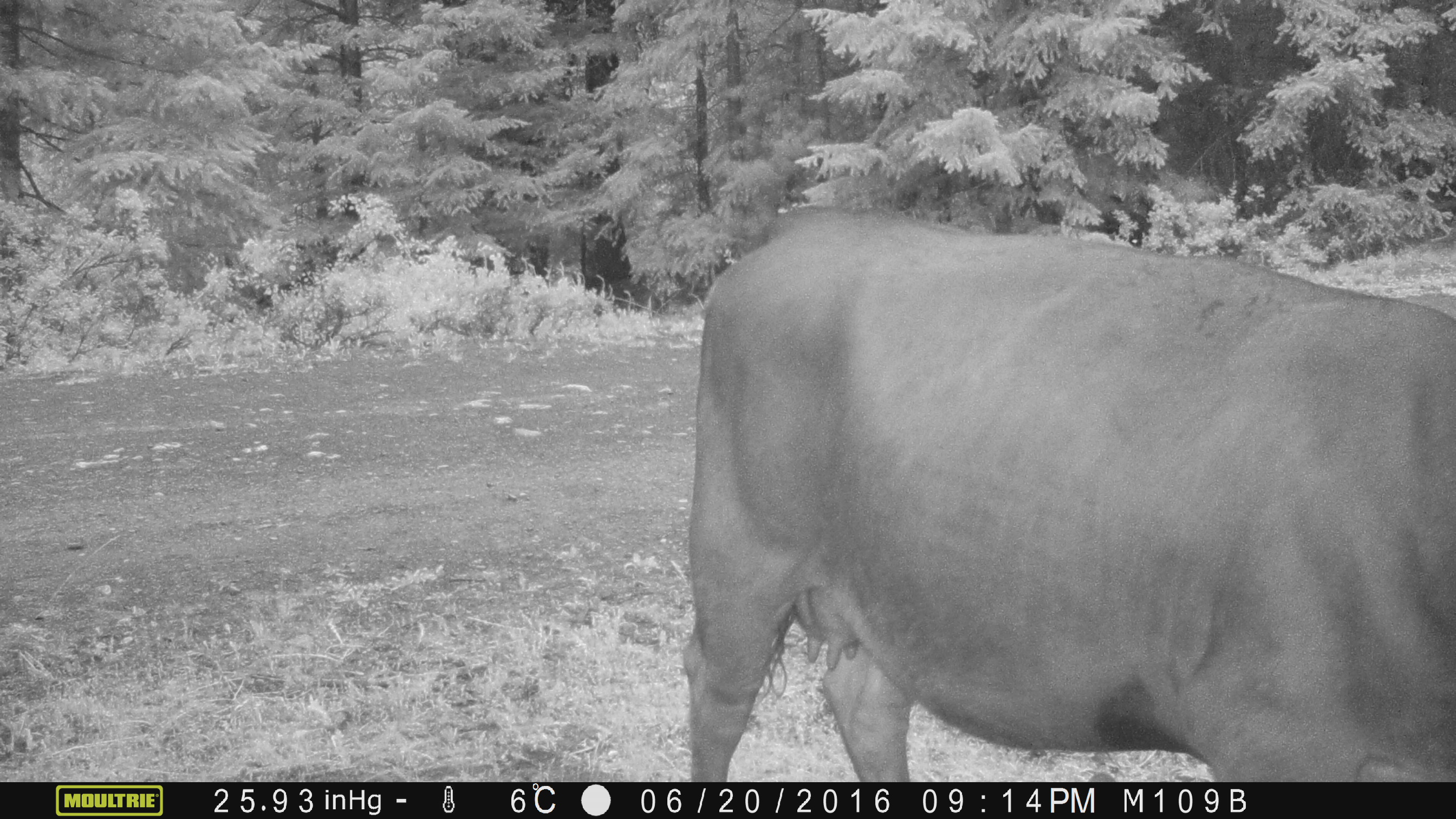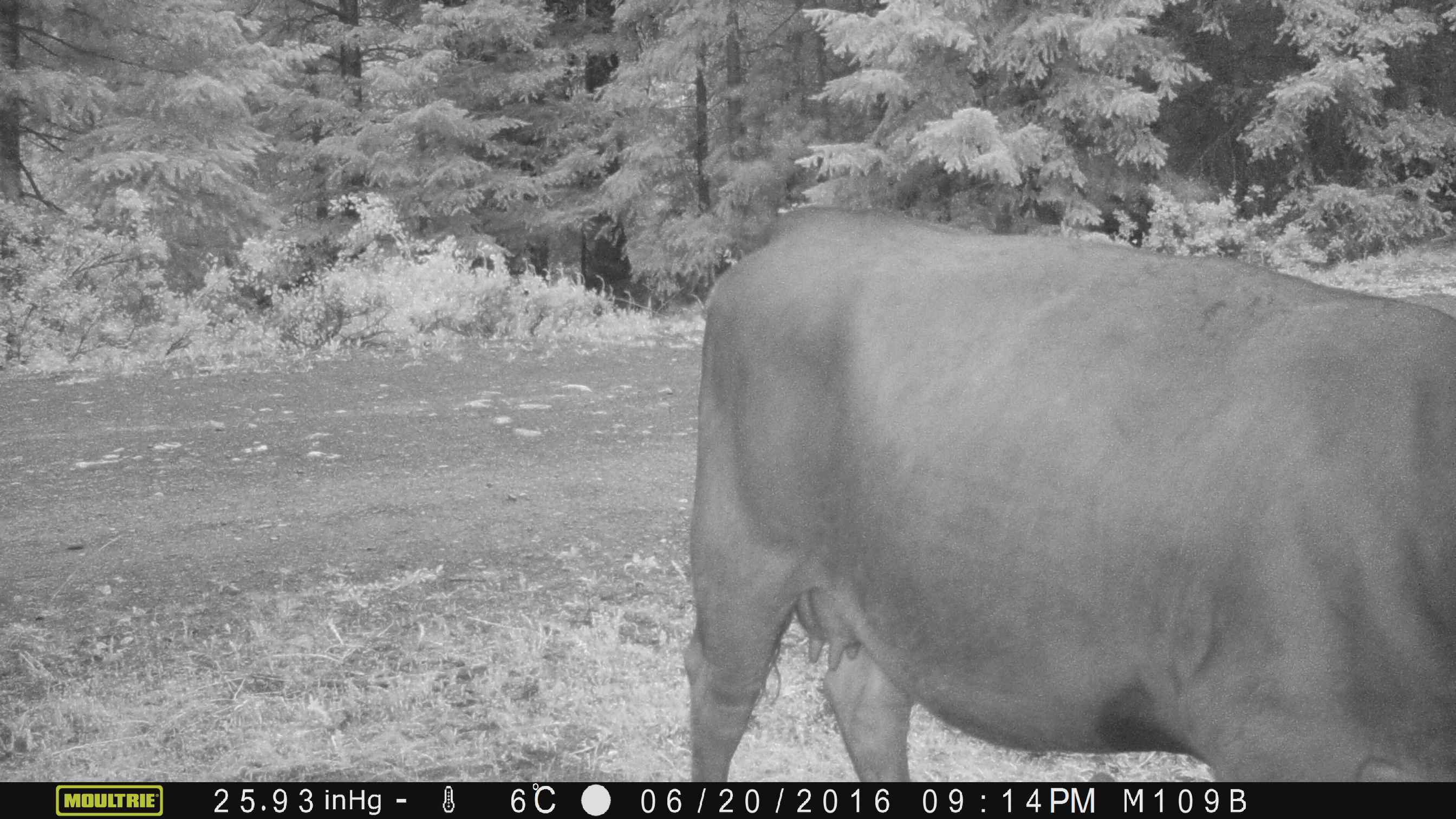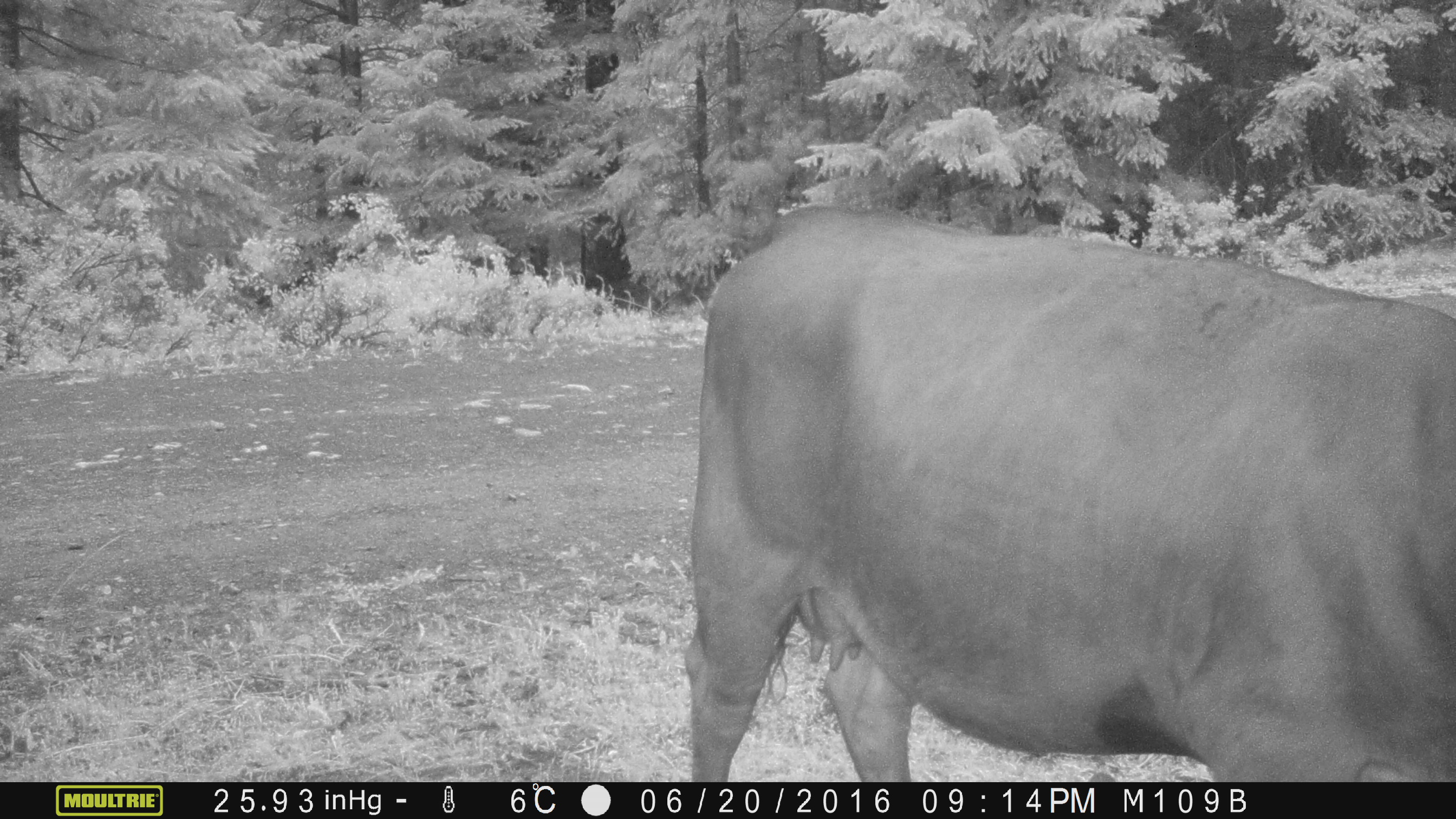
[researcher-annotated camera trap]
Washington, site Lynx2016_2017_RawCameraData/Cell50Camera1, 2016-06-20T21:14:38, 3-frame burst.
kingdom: Animalia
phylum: Chordata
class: Mammalia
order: Artiodactyla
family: Bovidae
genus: Bos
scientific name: Bos taurus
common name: domestic cattle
Domestic cattle (Bos taurus). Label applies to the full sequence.